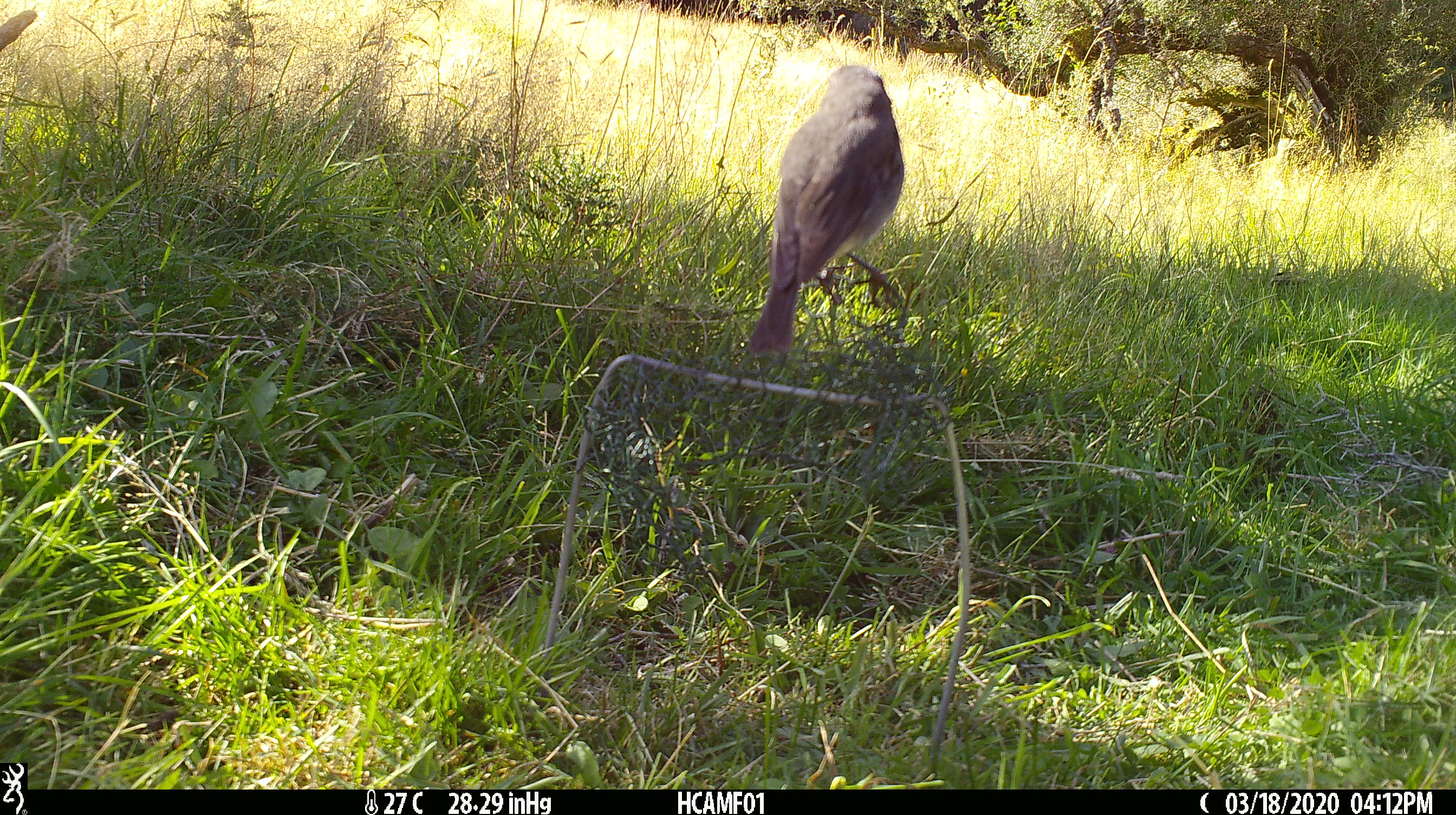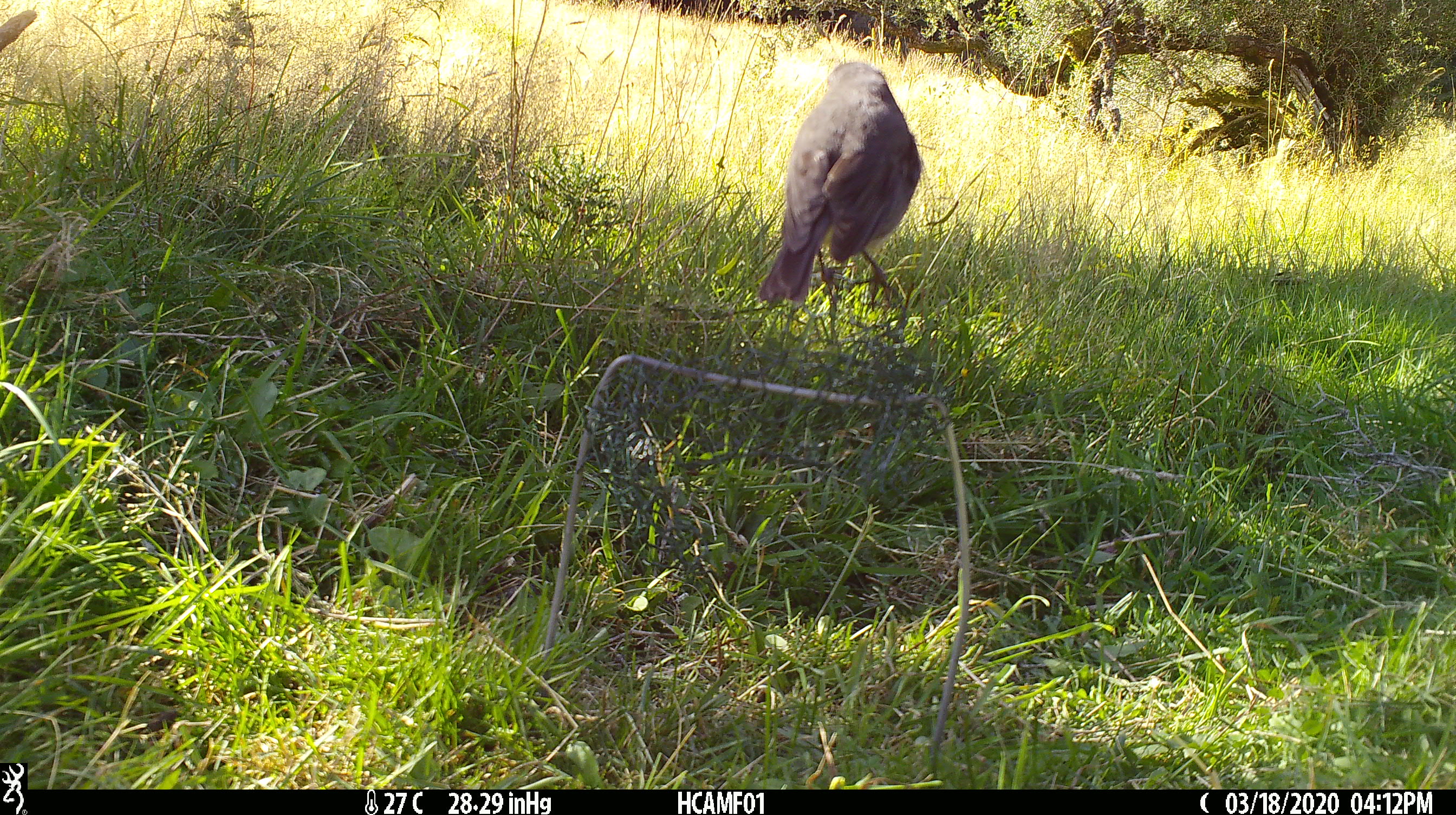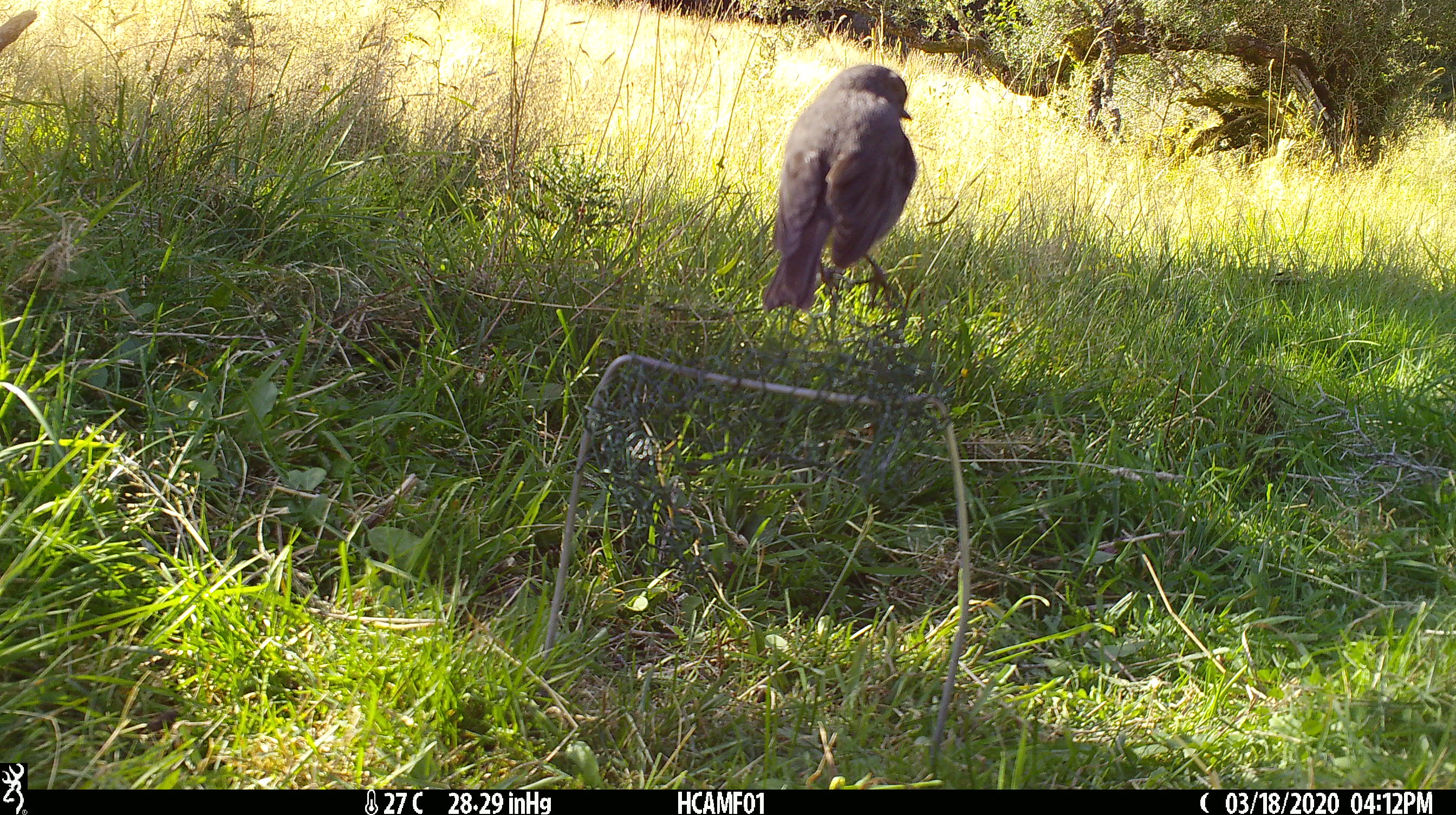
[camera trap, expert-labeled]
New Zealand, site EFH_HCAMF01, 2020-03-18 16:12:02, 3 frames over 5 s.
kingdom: Animalia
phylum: Chordata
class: Aves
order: Passeriformes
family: Petroicidae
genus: Petroica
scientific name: Petroica australis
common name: new zealand robin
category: robin